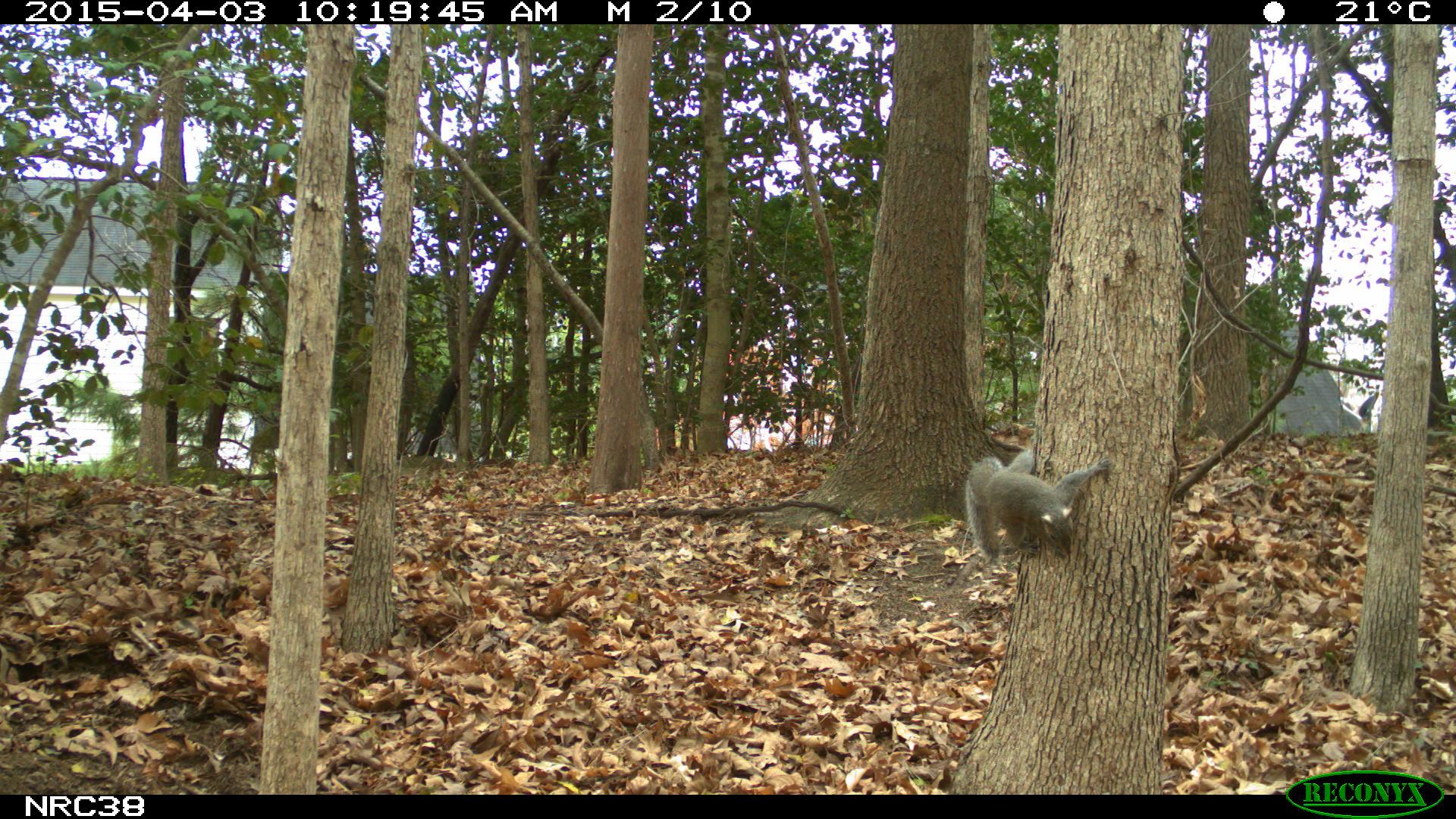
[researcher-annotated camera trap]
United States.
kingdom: Animalia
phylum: Chordata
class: Mammalia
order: Rodentia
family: Sciuridae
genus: Sciurus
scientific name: Sciurus carolinensis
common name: eastern gray squirrel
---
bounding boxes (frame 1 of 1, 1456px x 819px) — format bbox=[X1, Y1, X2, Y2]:
Eastern Gray Squirrel: bbox=[957, 438, 1120, 570]